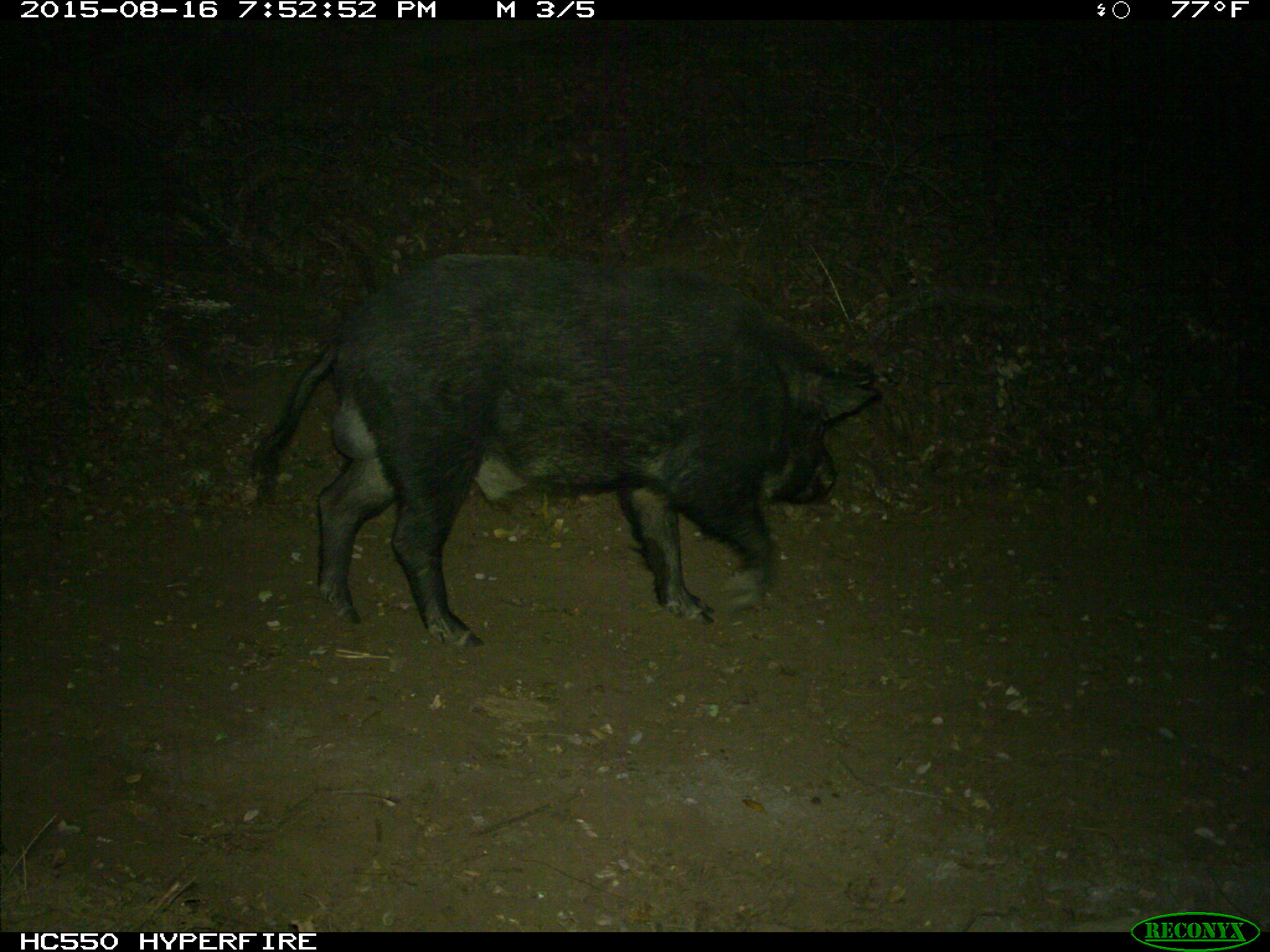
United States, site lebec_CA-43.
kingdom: Animalia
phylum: Chordata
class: Mammalia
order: Artiodactyla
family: Suidae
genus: Sus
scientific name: Sus scrofa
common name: wild boar